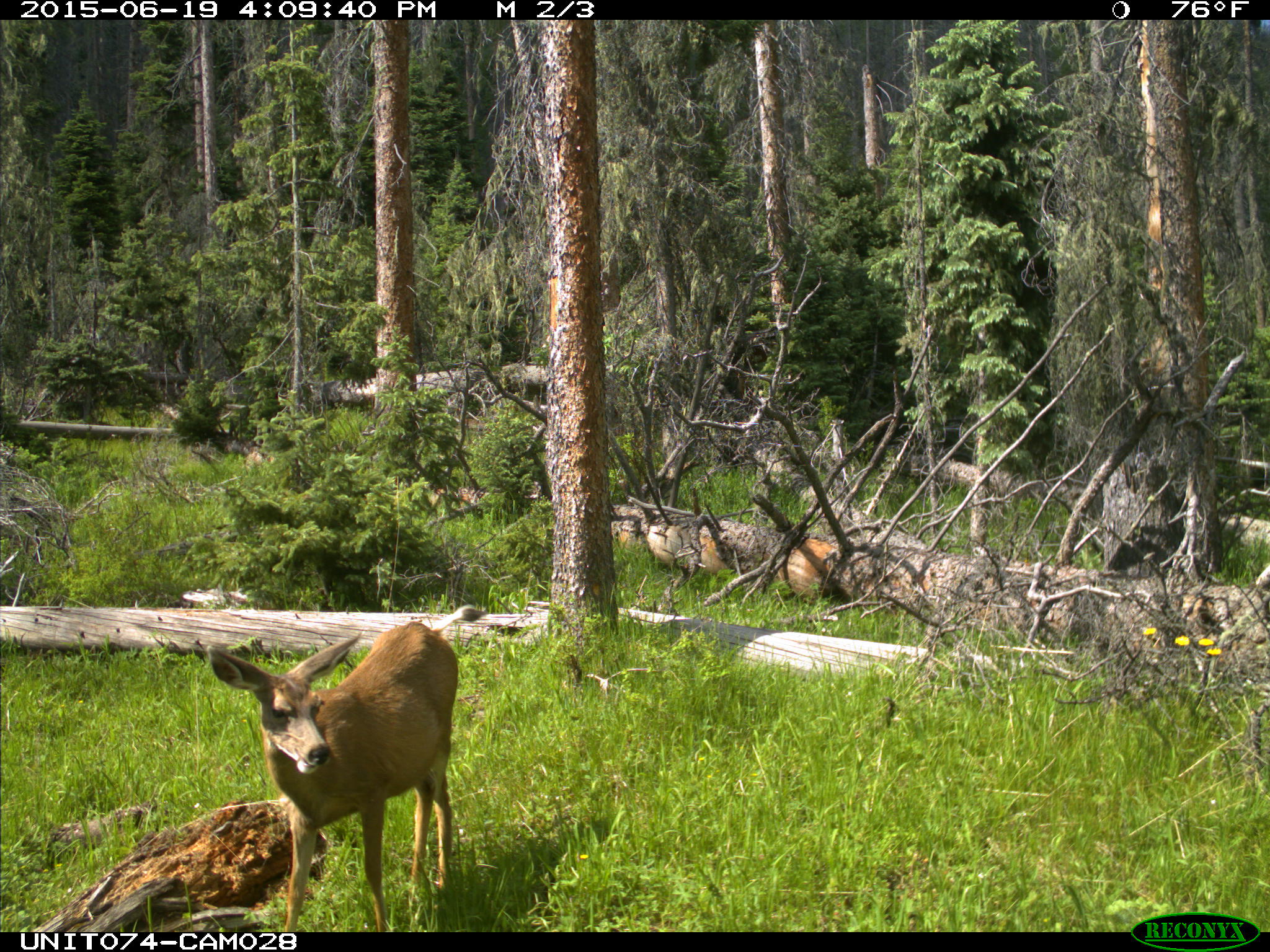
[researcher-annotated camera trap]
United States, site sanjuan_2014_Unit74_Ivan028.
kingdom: Animalia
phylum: Chordata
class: Mammalia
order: Artiodactyla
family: Cervidae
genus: Odocoileus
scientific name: Odocoileus hemionus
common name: mule deer